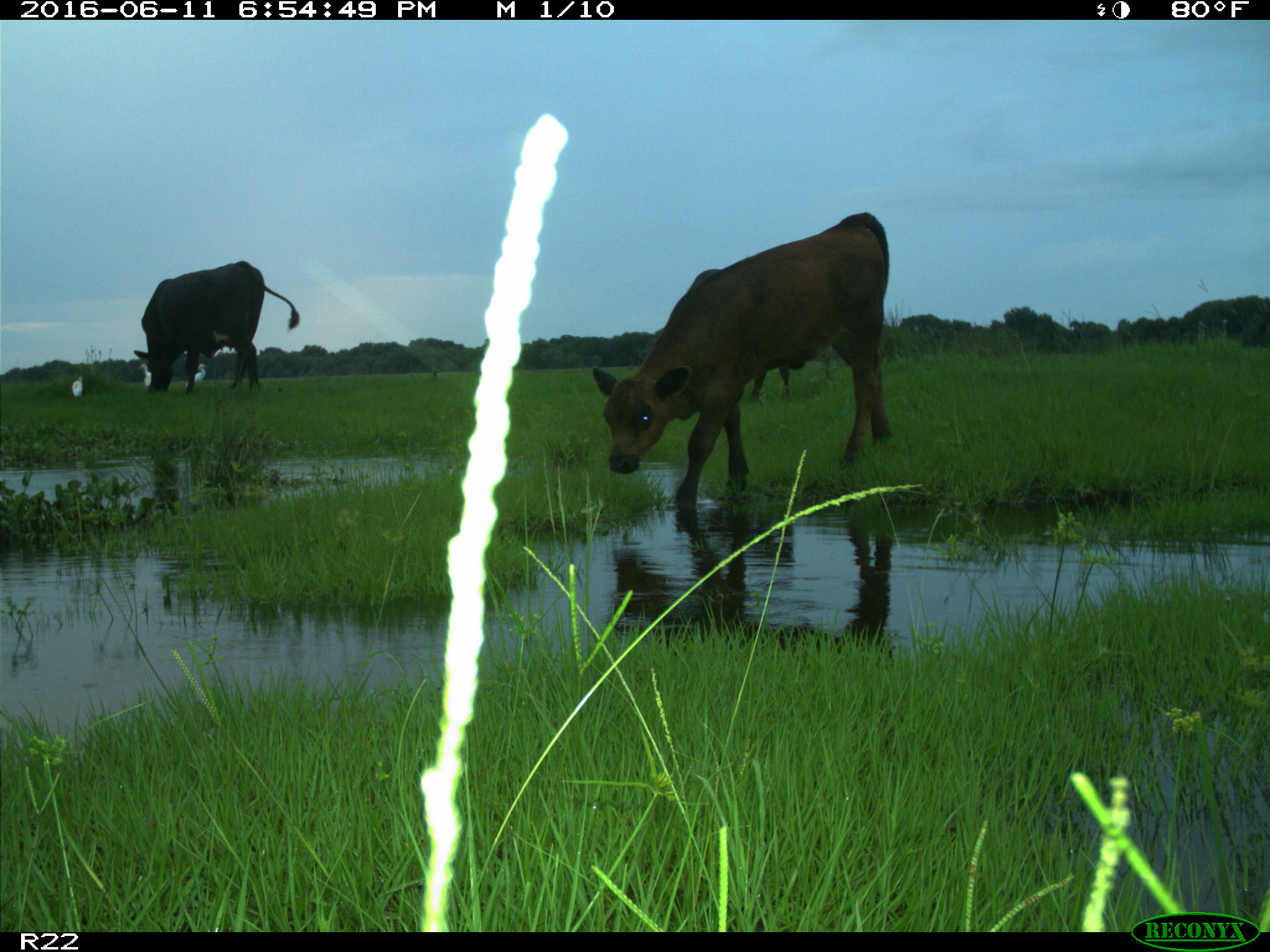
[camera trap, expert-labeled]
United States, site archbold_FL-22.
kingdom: Animalia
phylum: Chordata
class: Mammalia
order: Artiodactyla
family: Bovidae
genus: Bos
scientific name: Bos taurus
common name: domestic cow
Bos taurus (domestic cow).